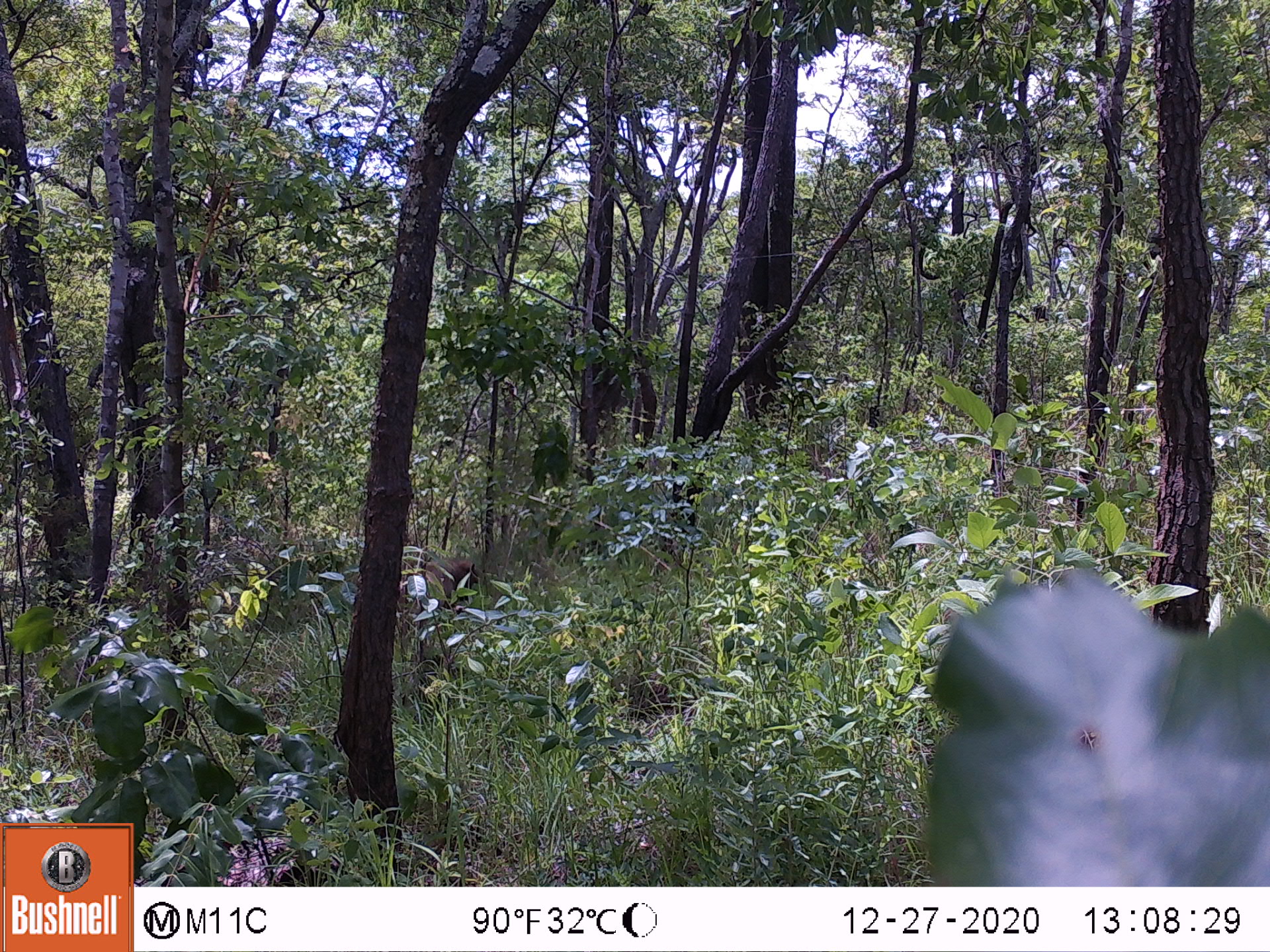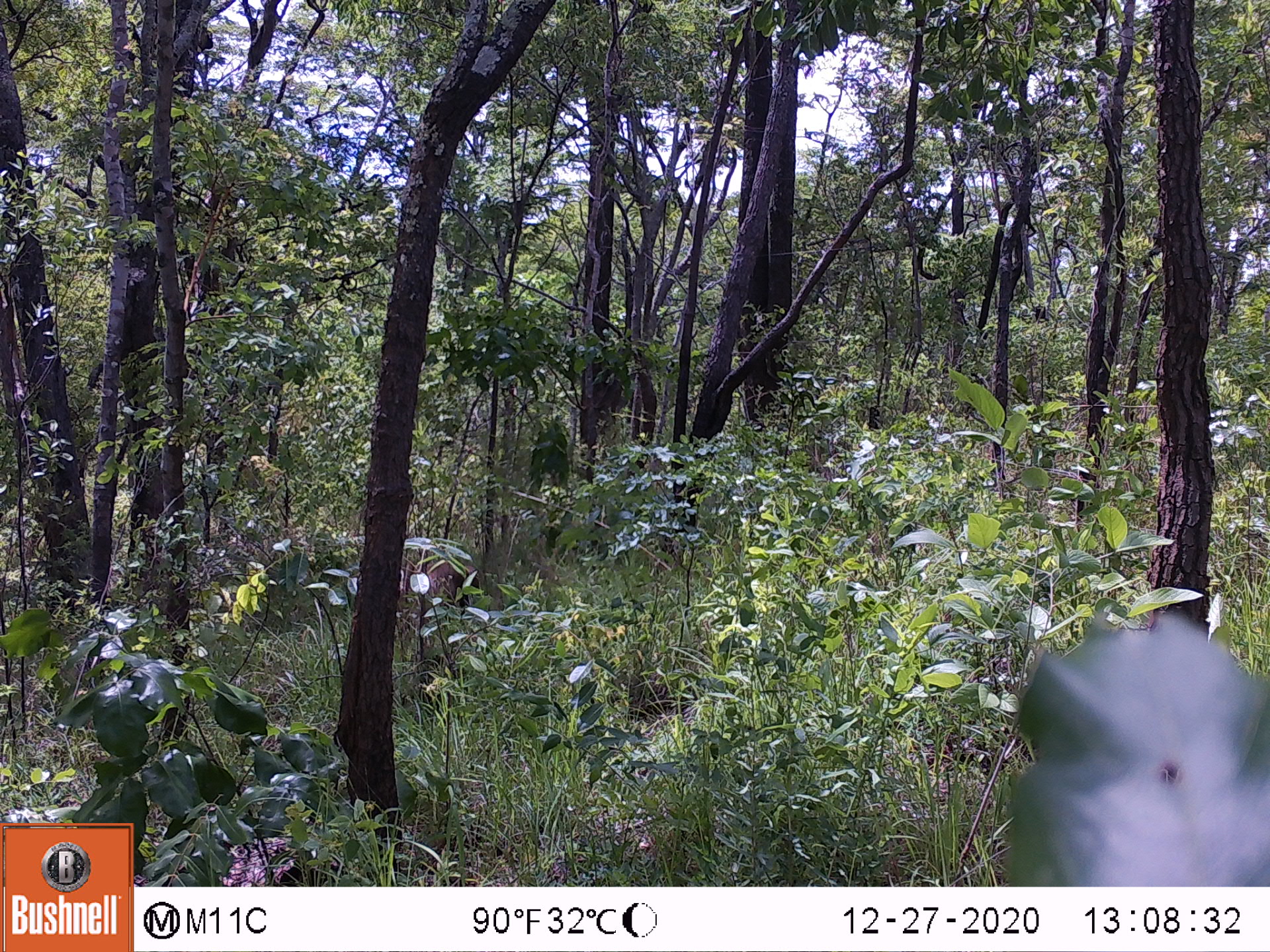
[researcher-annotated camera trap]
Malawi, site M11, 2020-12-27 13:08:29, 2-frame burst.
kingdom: Animalia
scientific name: Animalia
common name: other animal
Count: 1.